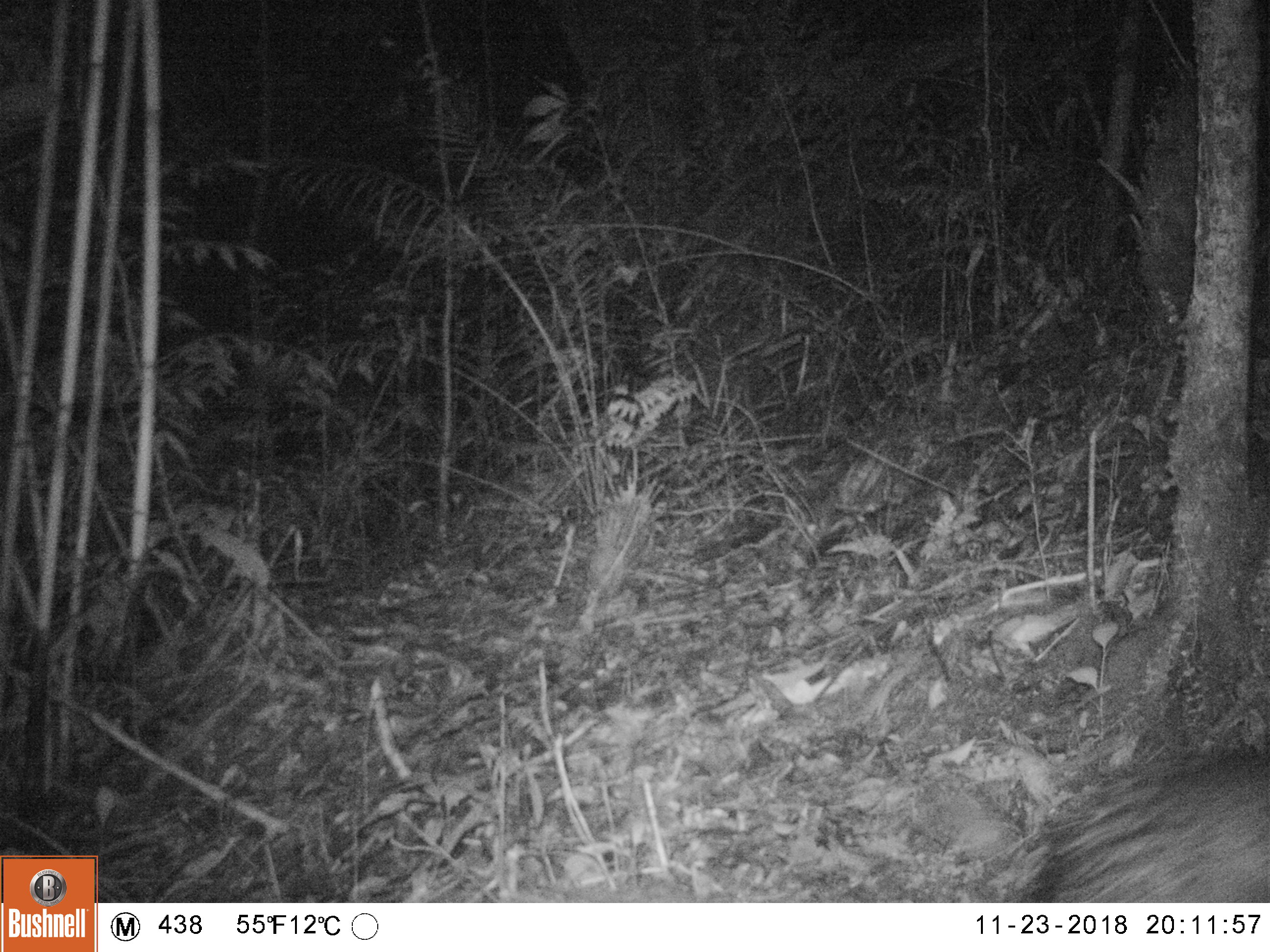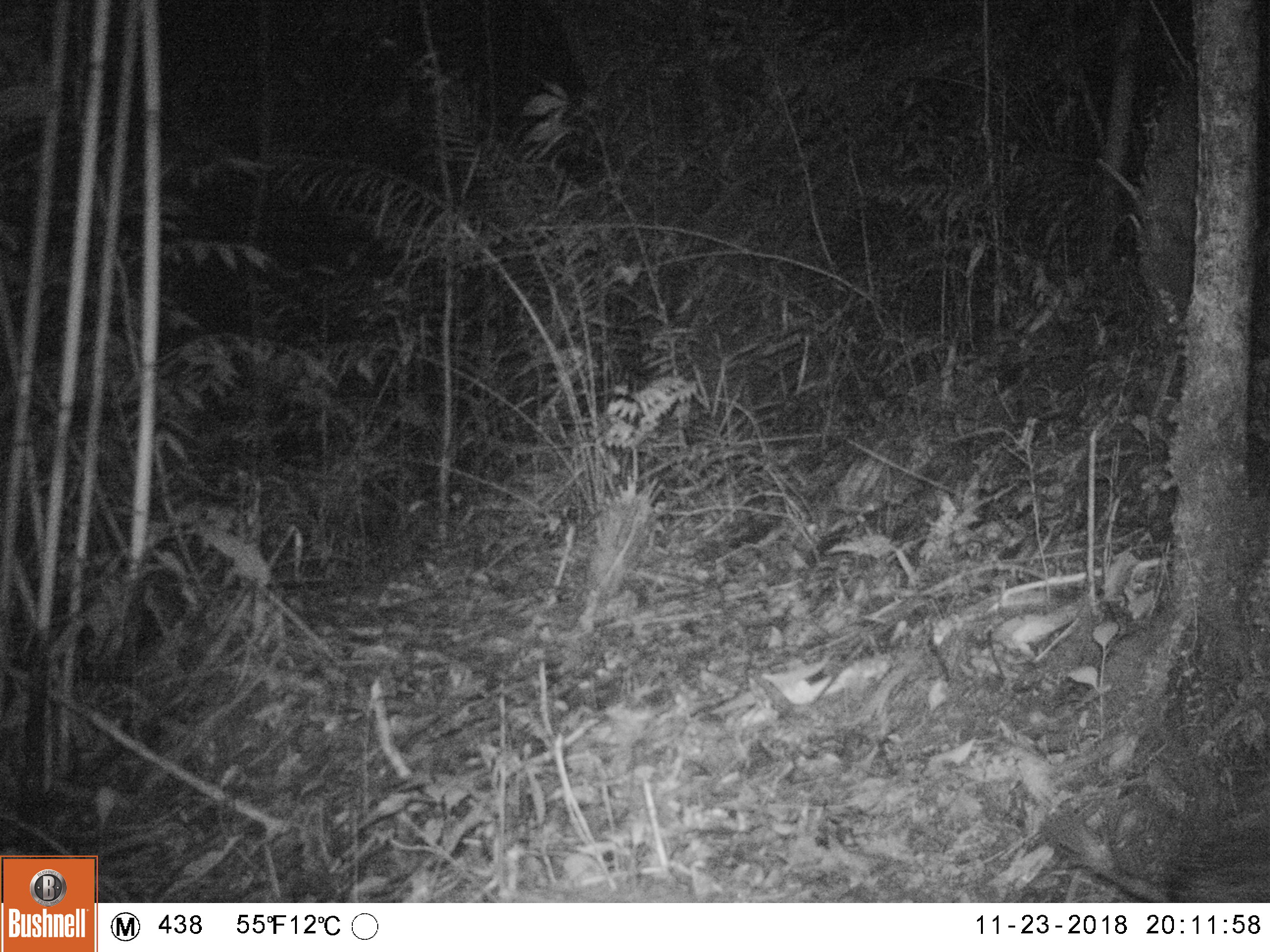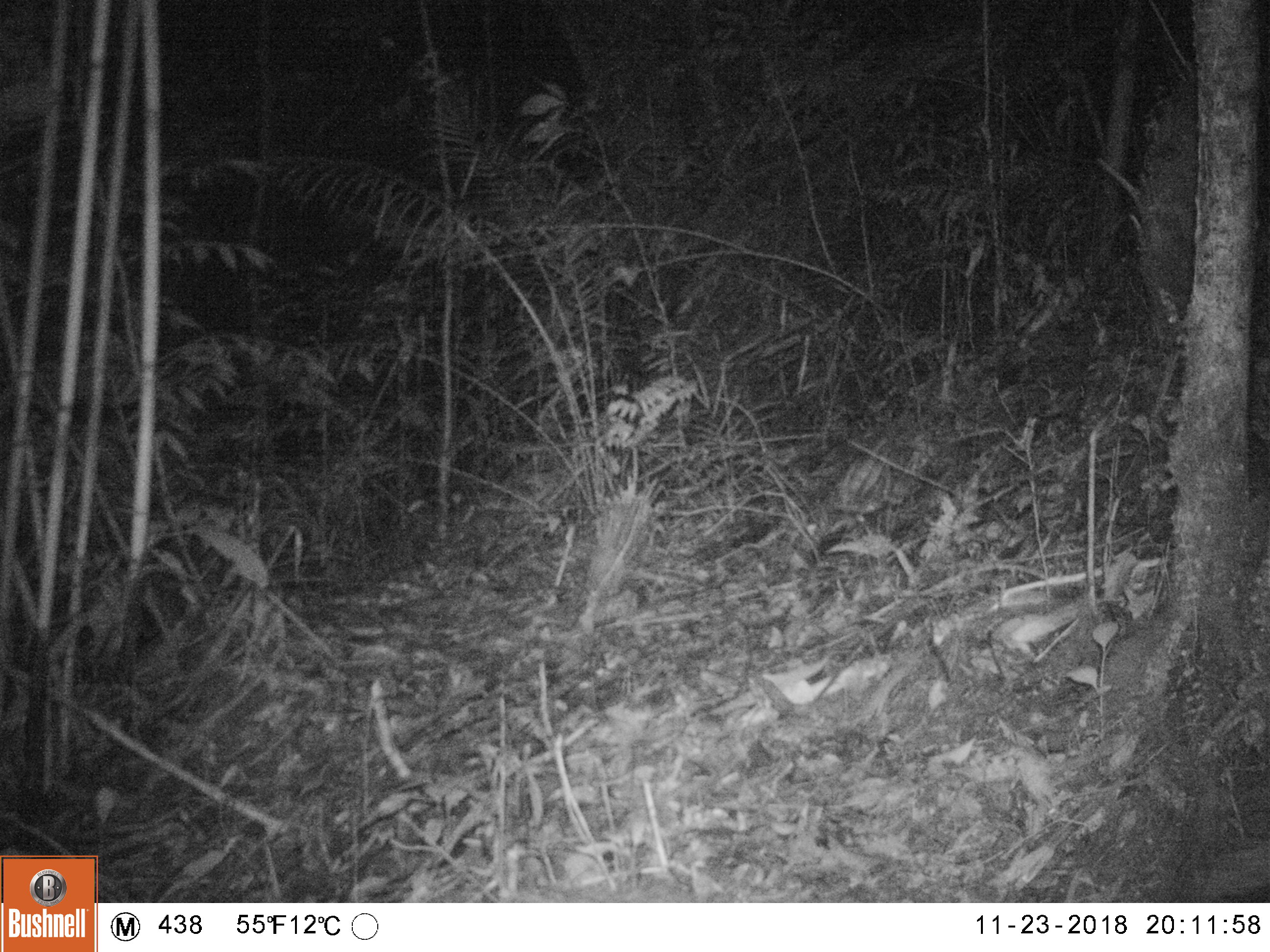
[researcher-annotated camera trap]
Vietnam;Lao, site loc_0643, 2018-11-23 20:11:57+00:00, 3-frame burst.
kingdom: Animalia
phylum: Chordata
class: Mammalia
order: Rodentia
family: Hystricidae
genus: Atherurus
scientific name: Atherurus macrourus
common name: asiatic brush-tailed porcupine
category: asiatic brush tailed porcupine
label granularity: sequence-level